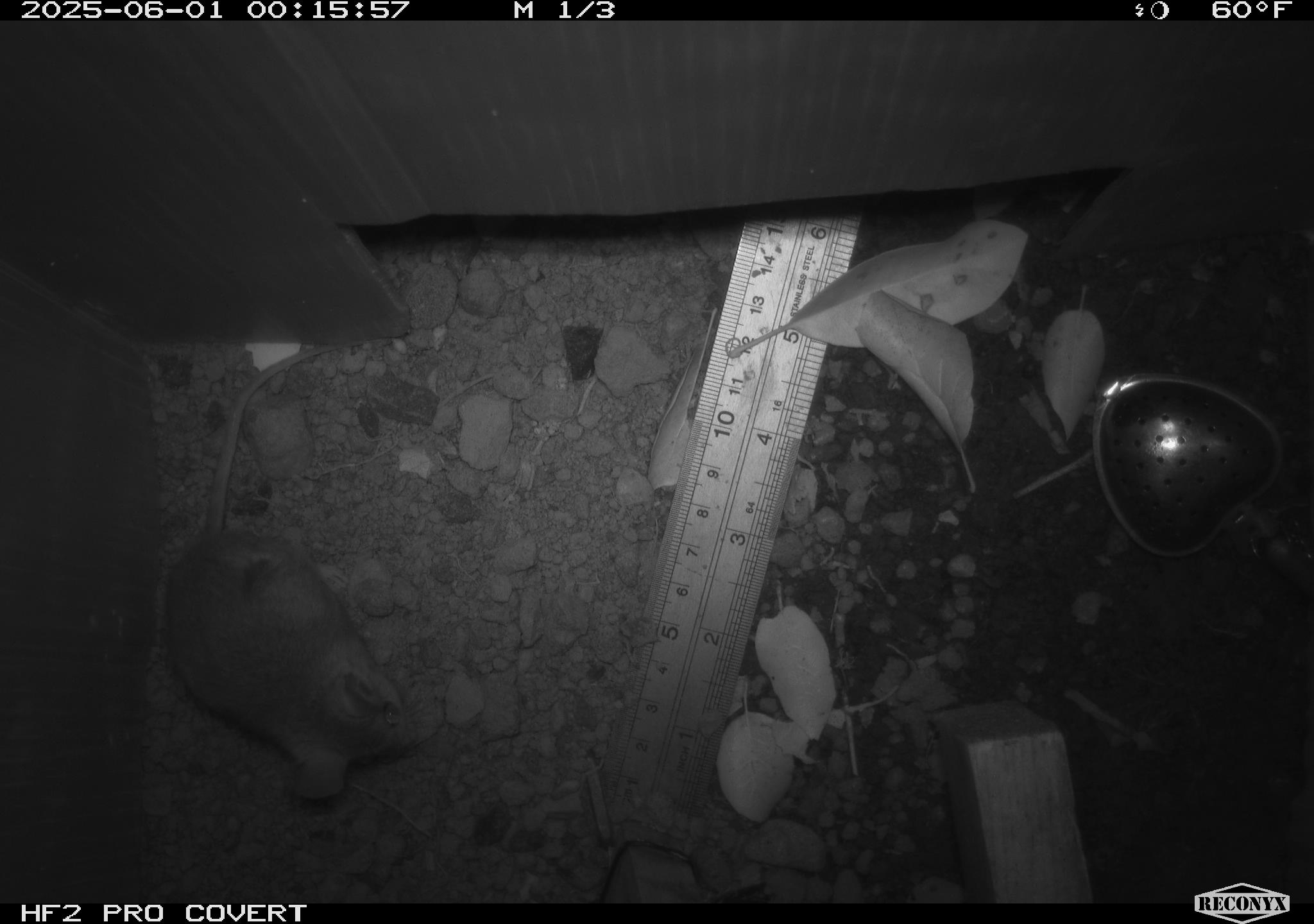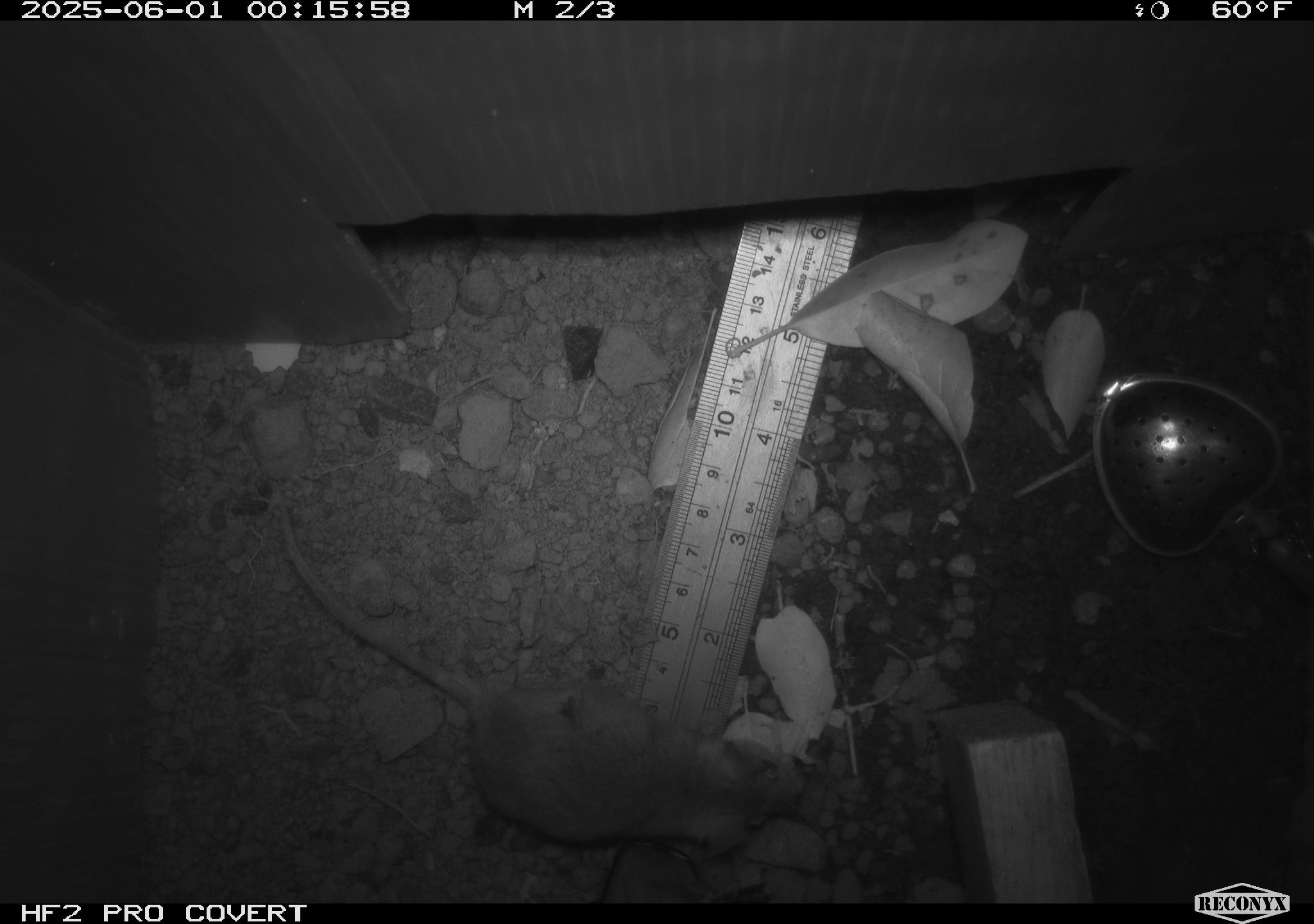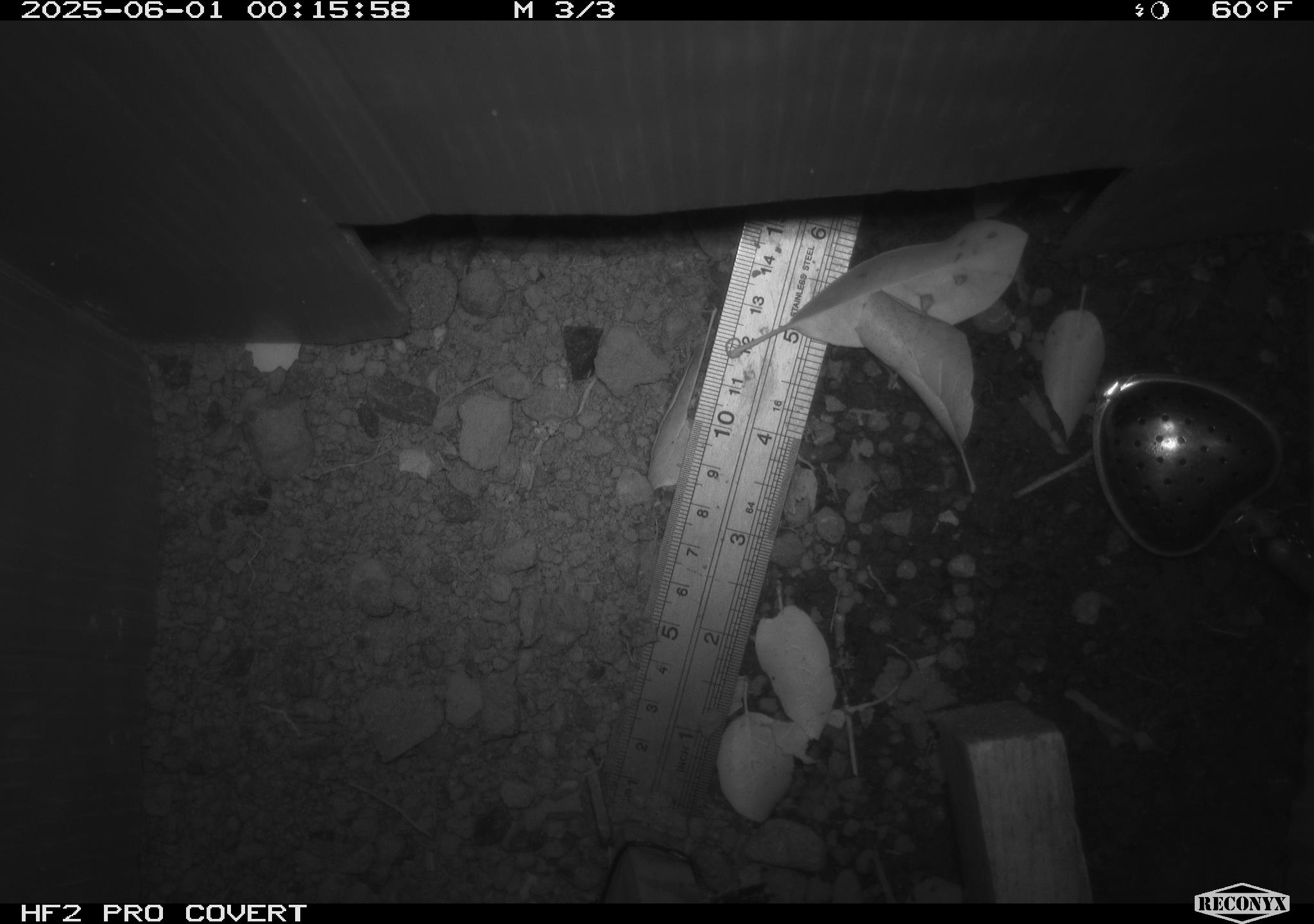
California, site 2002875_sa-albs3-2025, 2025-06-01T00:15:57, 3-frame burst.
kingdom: Animalia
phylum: Chordata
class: Mammalia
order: Rodentia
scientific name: Rodentia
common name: mouse species